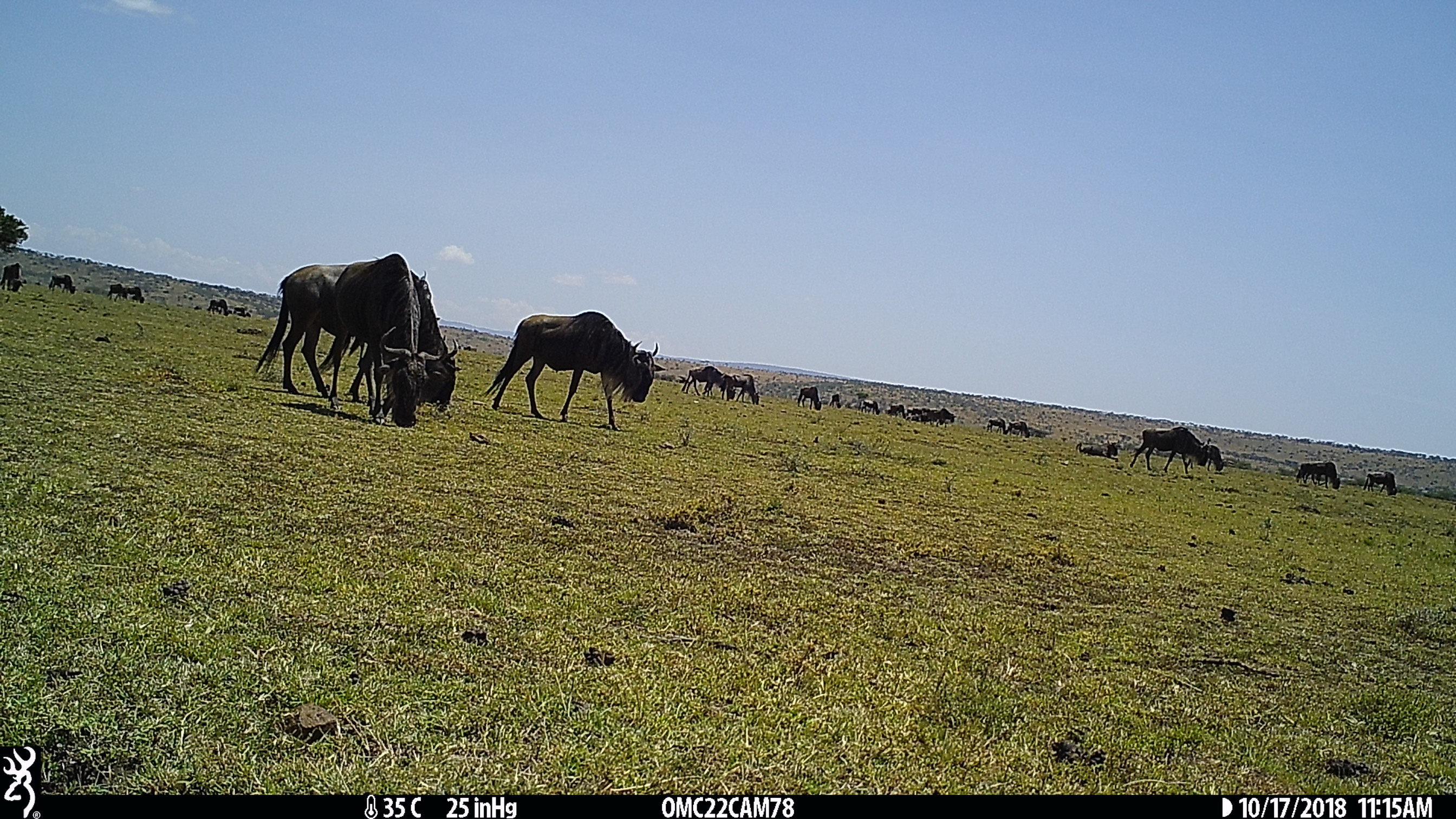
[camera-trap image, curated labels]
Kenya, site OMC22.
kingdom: Animalia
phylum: Chordata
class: Mammalia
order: Artiodactyla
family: Bovidae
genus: Connochaetes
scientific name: Connochaetes taurinus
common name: blue wildebeest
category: wildebeest